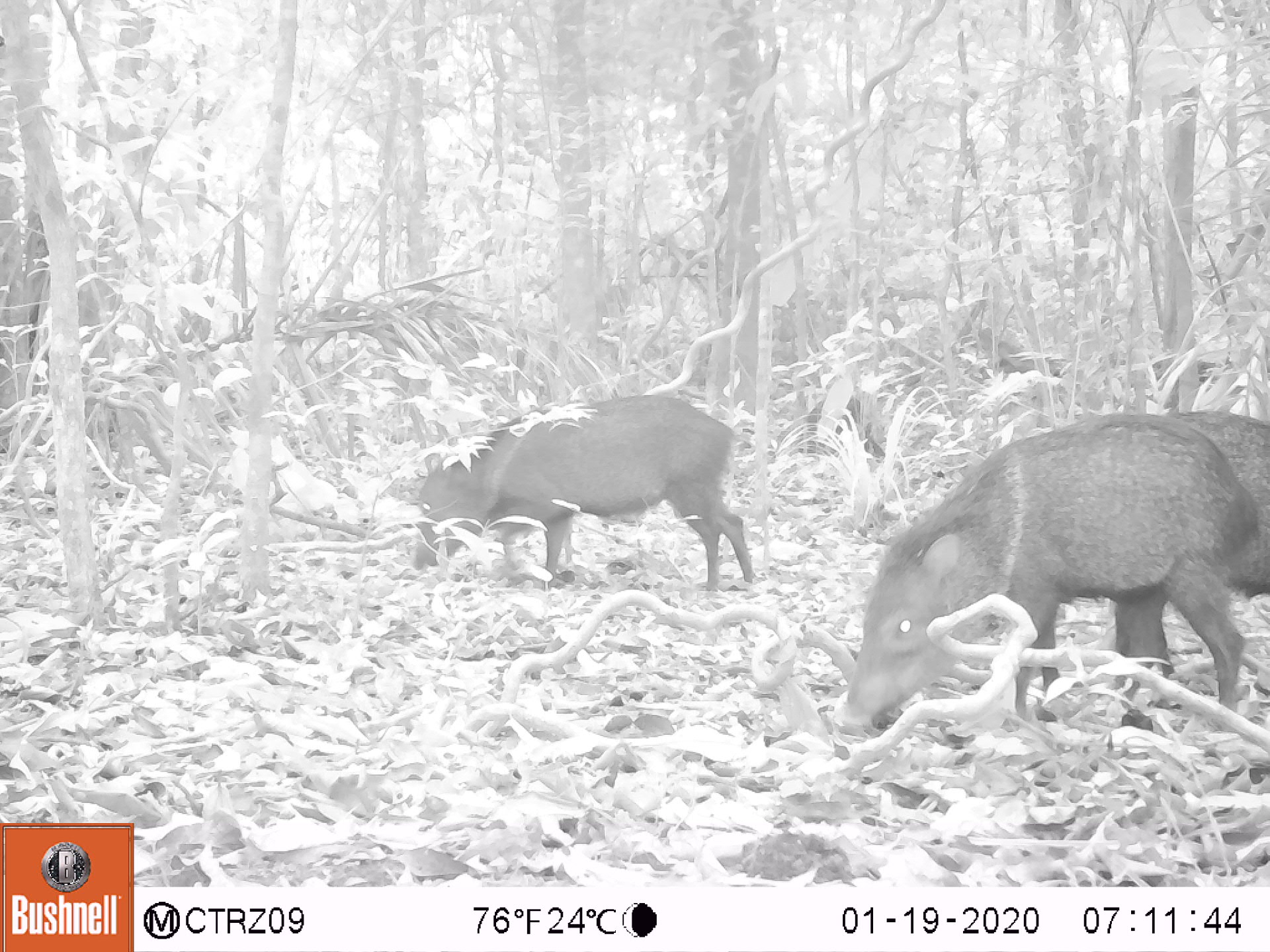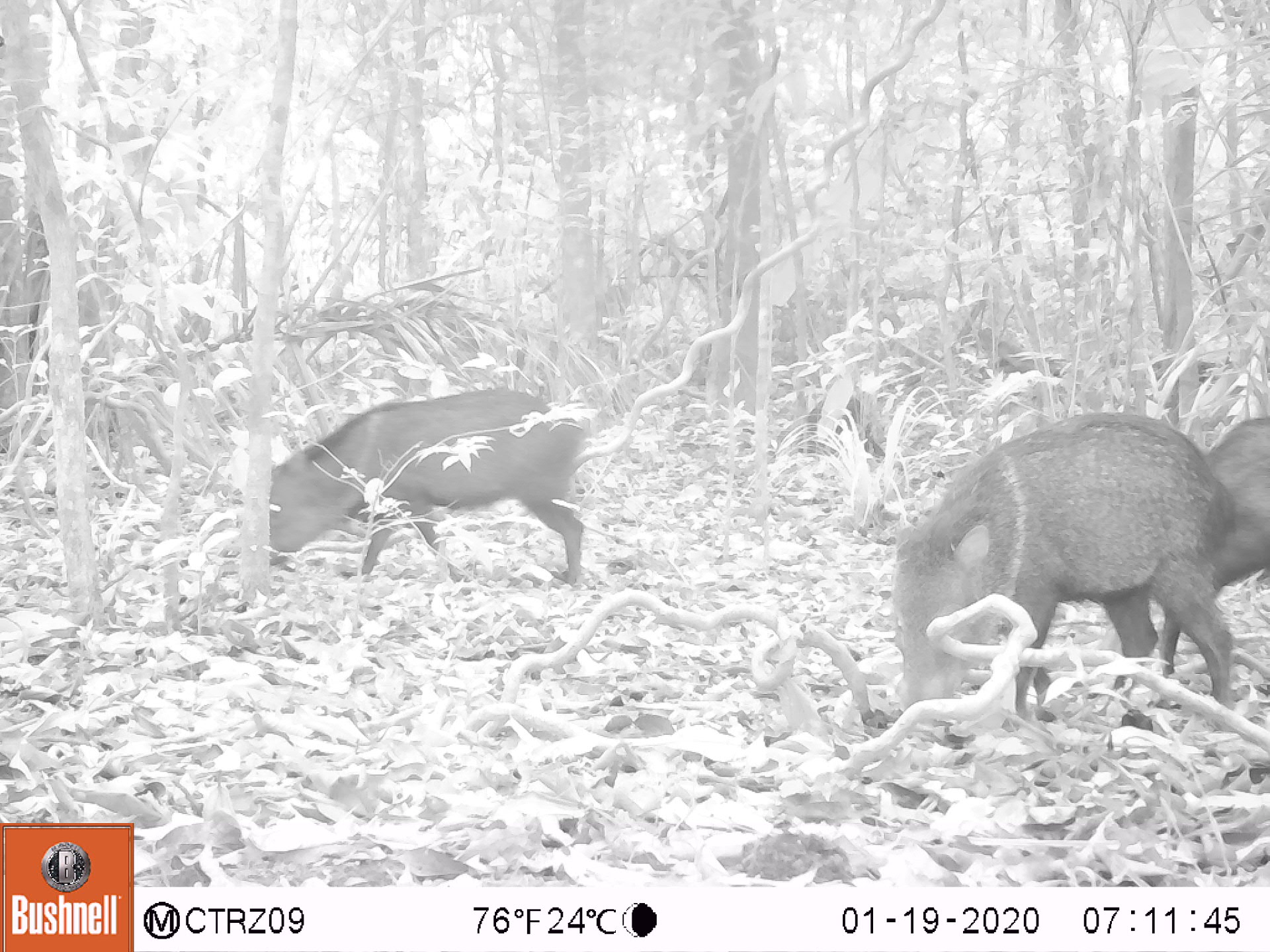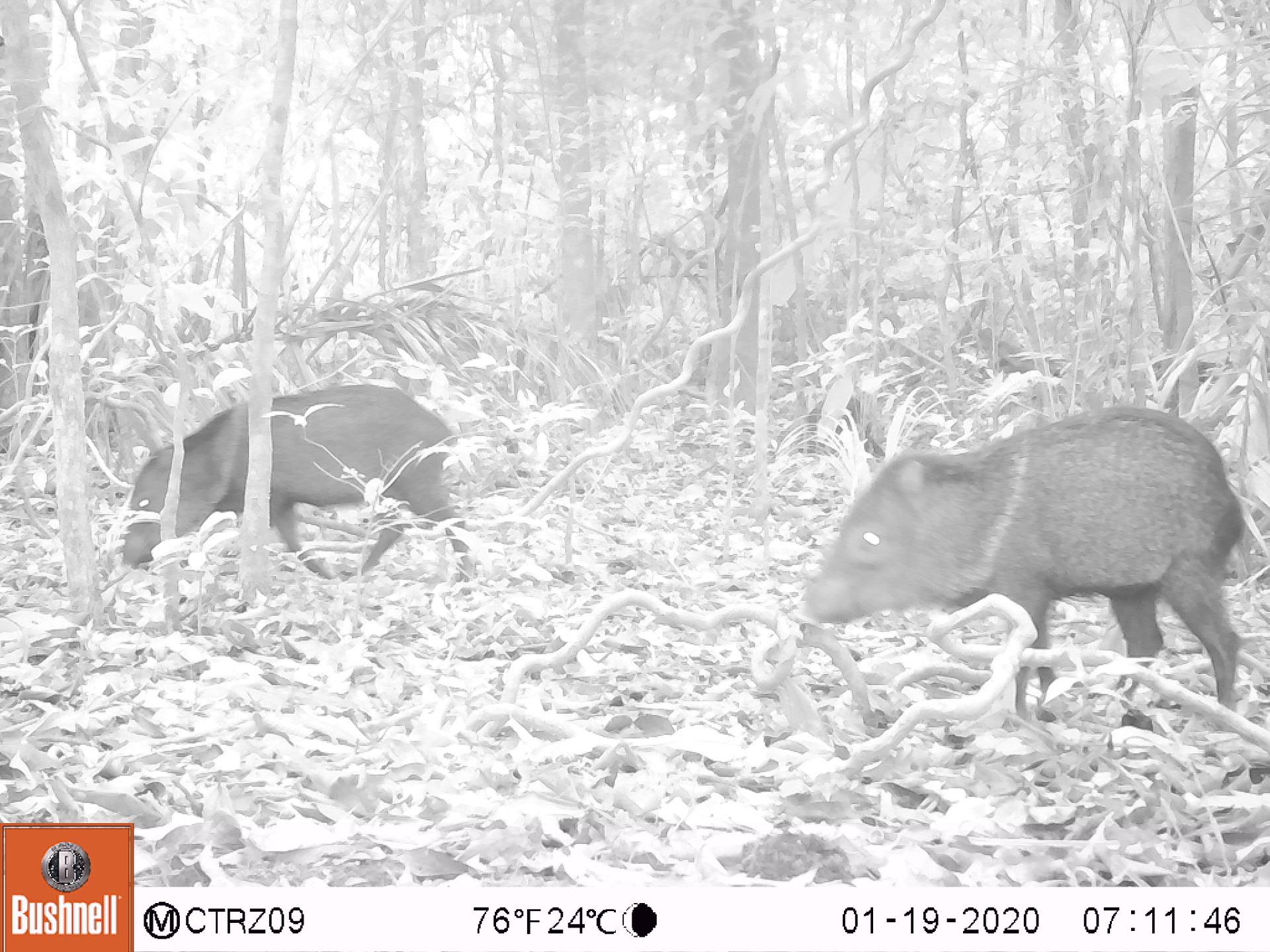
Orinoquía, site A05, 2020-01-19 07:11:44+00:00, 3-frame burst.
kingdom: Animalia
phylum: Chordata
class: Mammalia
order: Artiodactyla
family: Tayassuidae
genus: Pecari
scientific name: Pecari tajacu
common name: collared peccary